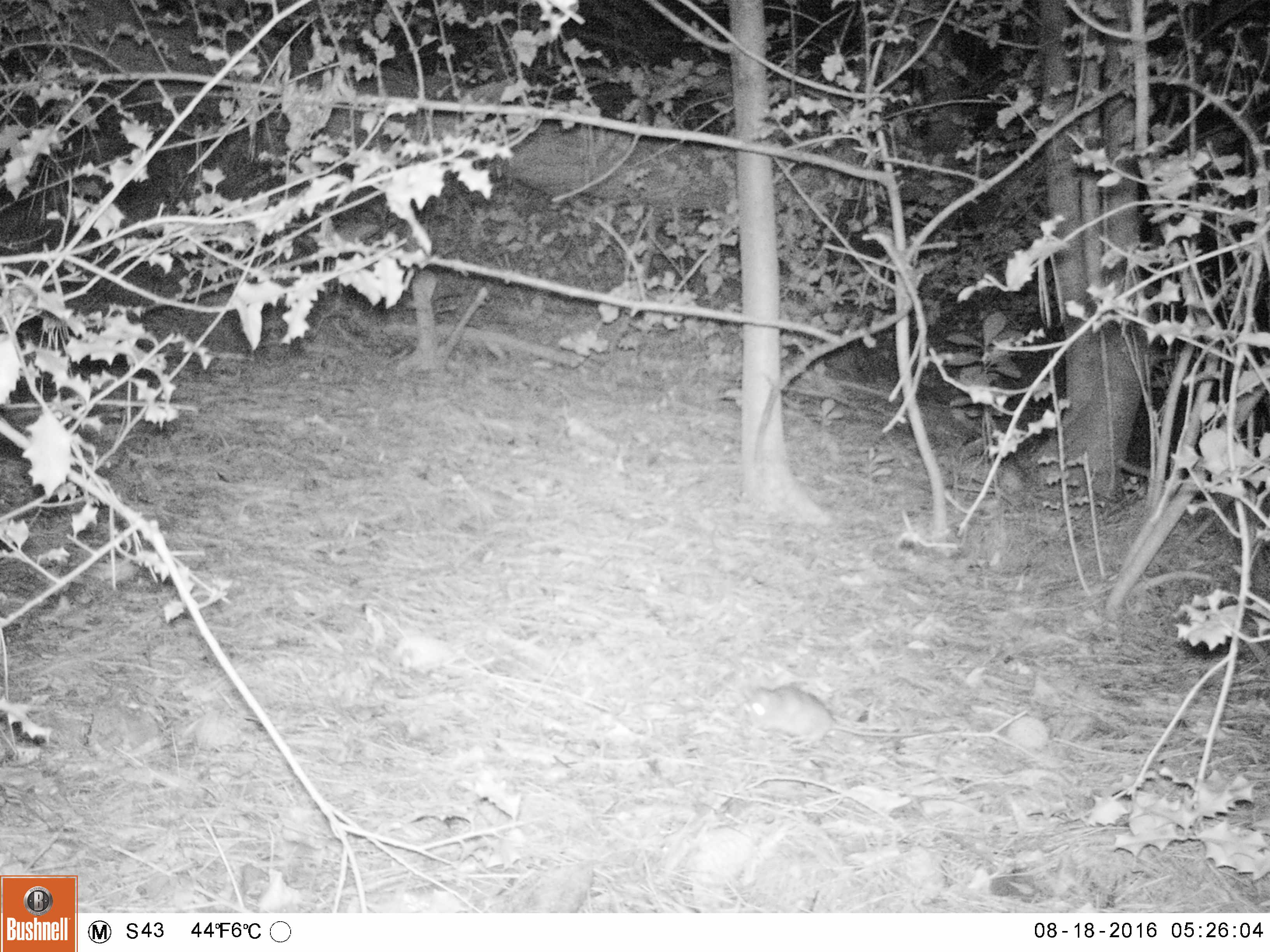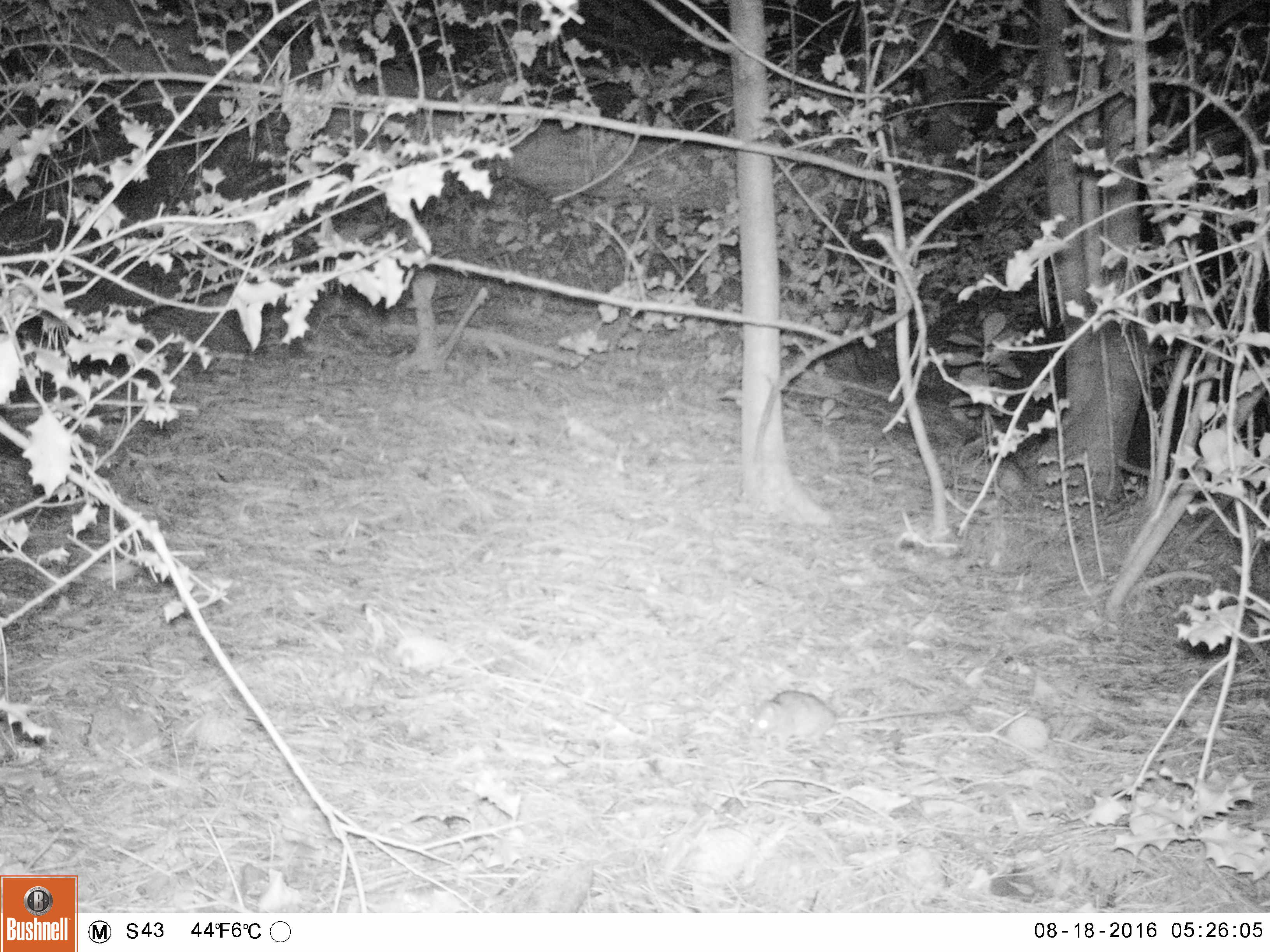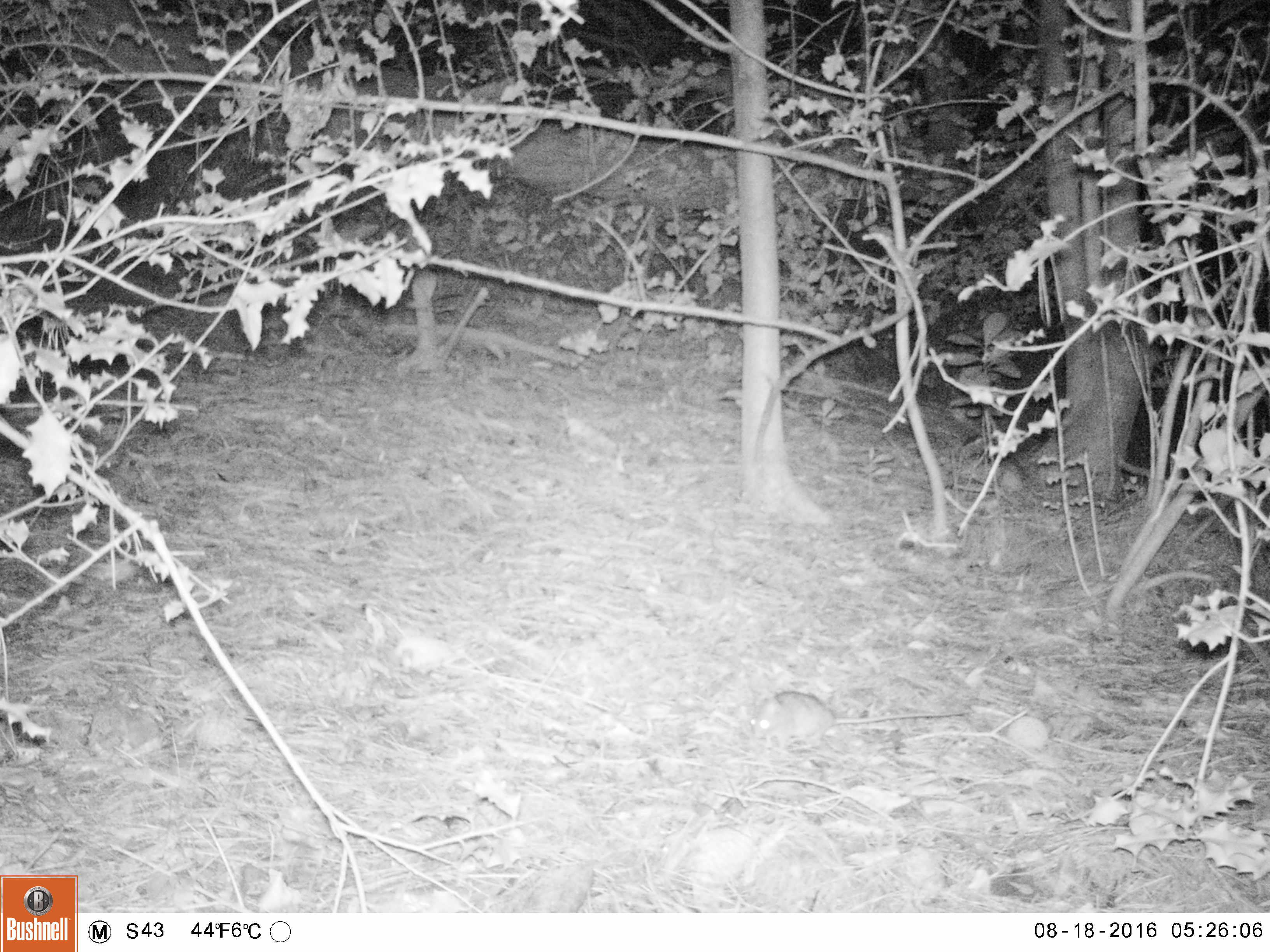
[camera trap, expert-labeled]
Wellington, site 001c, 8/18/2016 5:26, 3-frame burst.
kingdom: Animalia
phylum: Chordata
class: Mammalia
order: Rodentia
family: Muridae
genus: Rattus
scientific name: Rattus rattus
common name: ship rat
Ship rat (Rattus rattus).